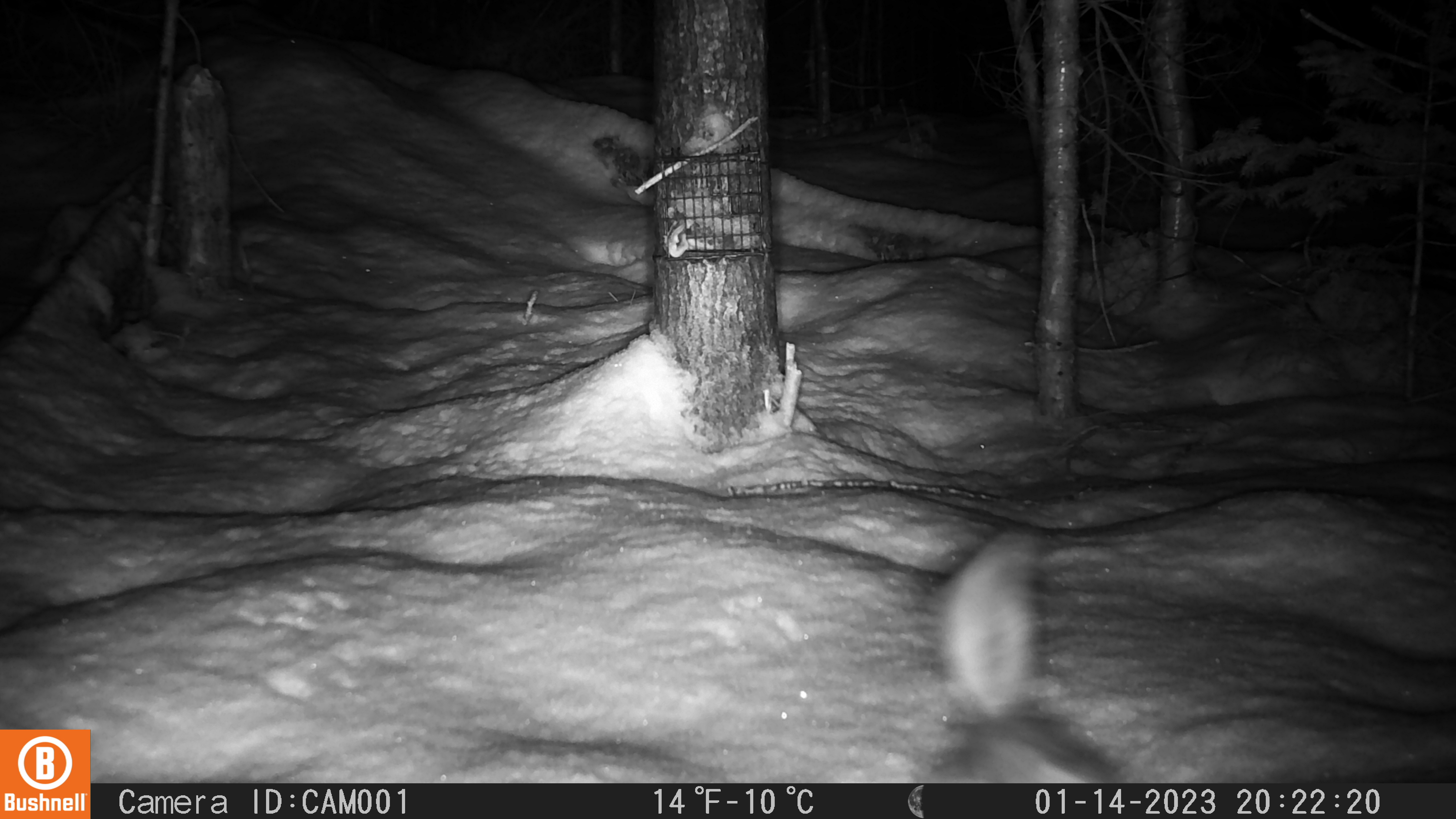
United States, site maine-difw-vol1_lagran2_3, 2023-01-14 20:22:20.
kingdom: Animalia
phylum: Chordata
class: Mammalia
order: Rodentia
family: Sciuridae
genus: Glaucomys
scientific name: Glaucomys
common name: flying squirrel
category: flying squirrel sp.